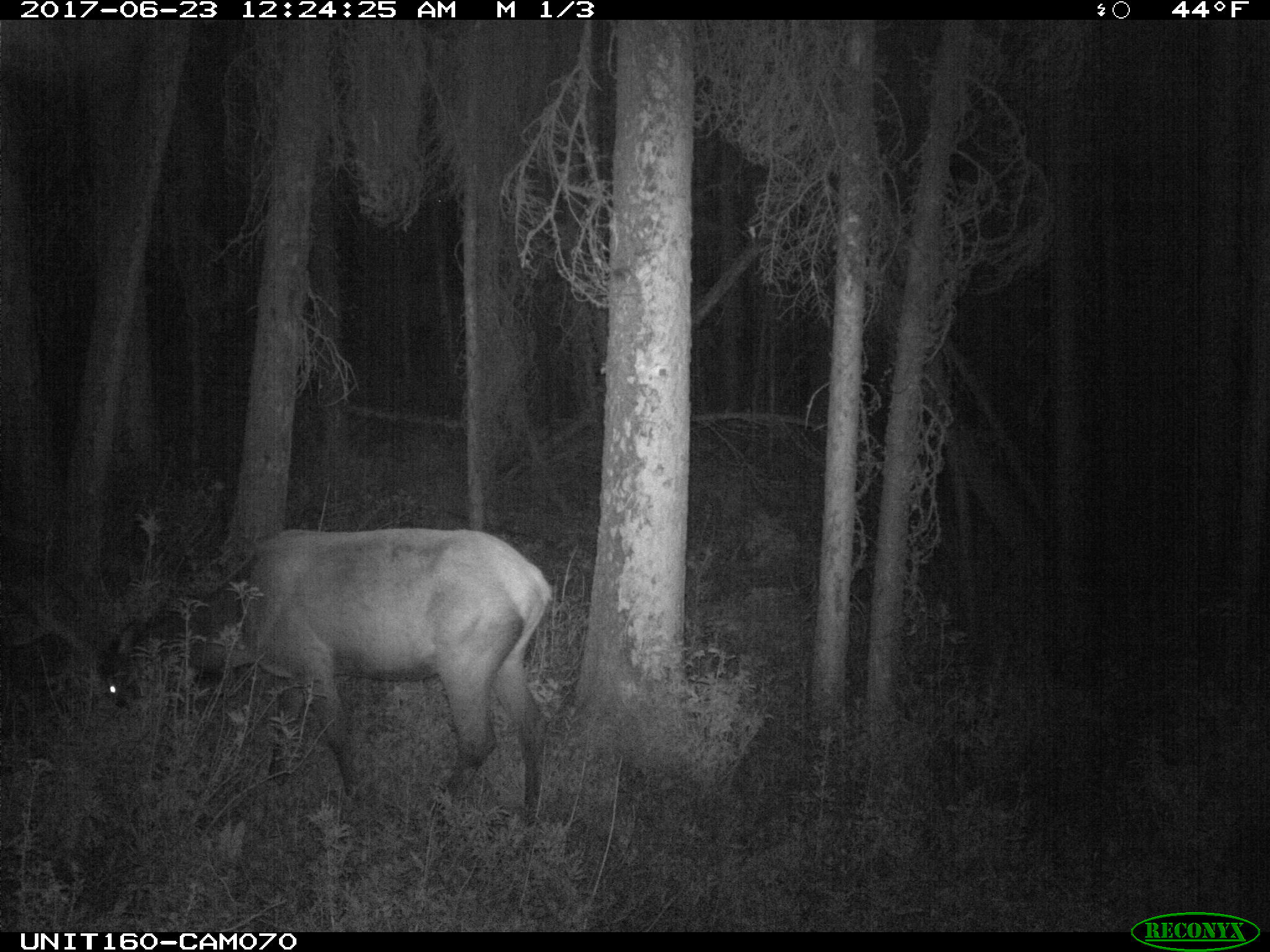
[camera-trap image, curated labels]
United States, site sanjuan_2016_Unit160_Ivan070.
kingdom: Animalia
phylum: Chordata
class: Mammalia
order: Artiodactyla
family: Cervidae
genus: Cervus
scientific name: Cervus elaphus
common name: red deer